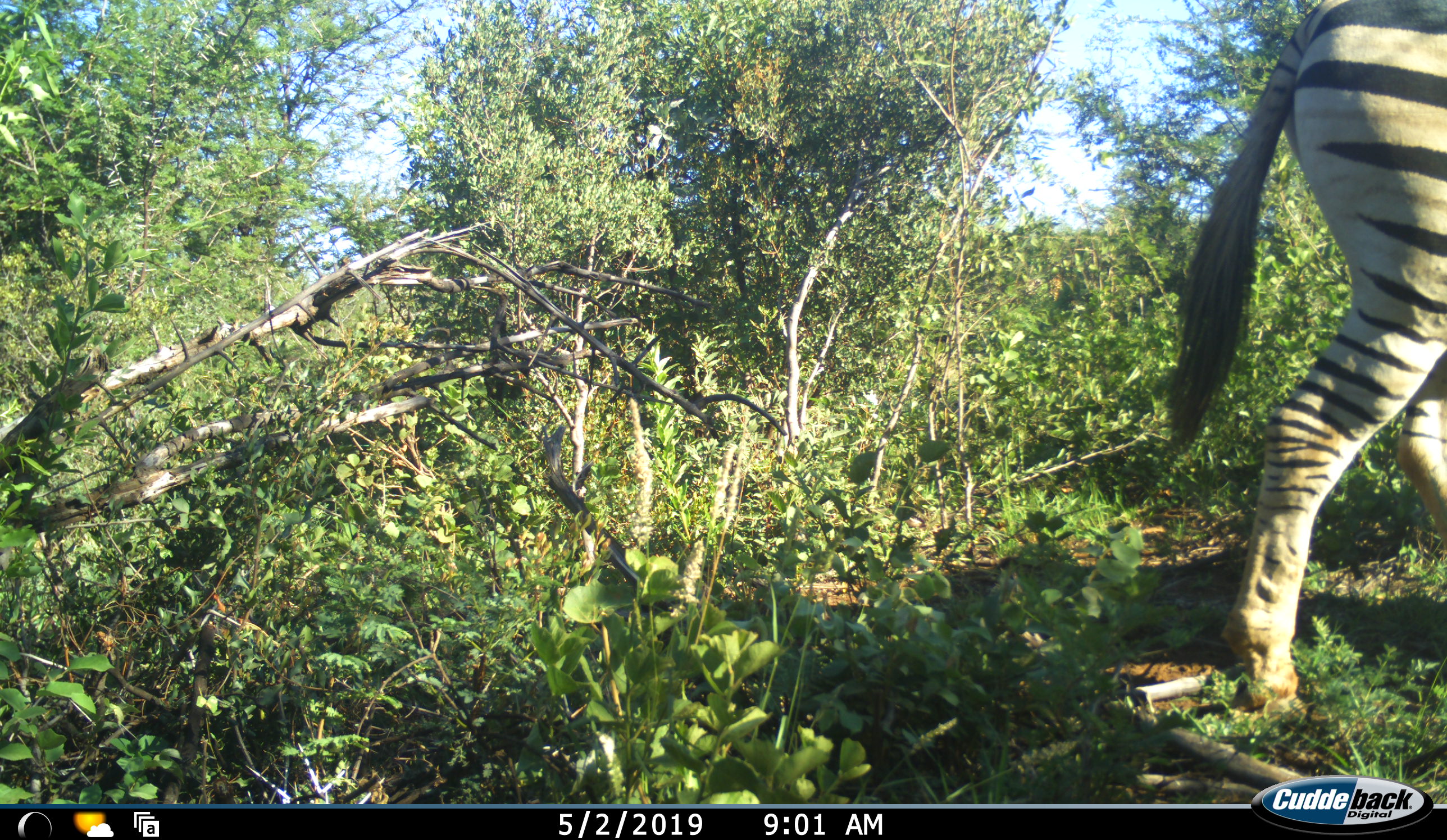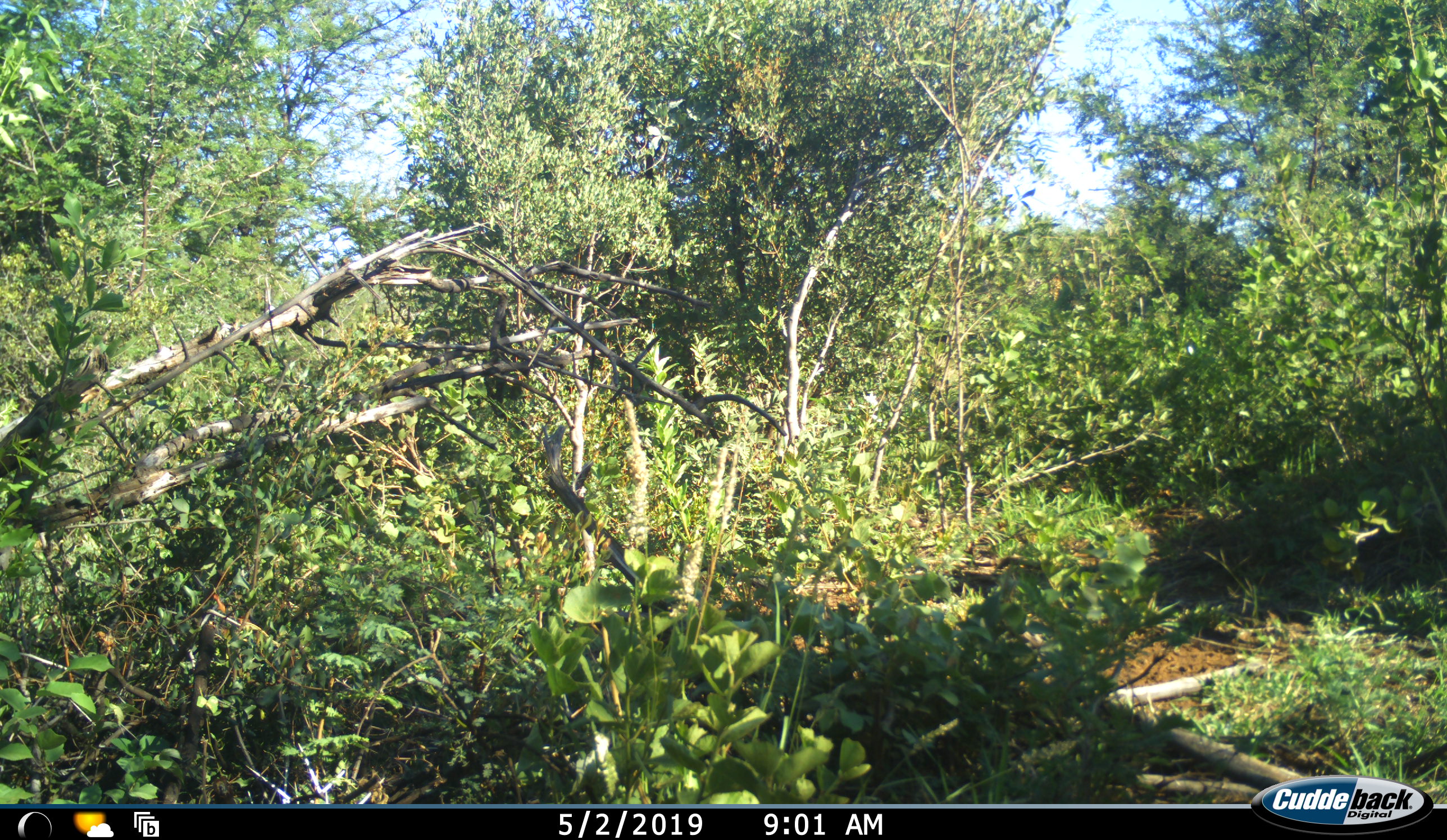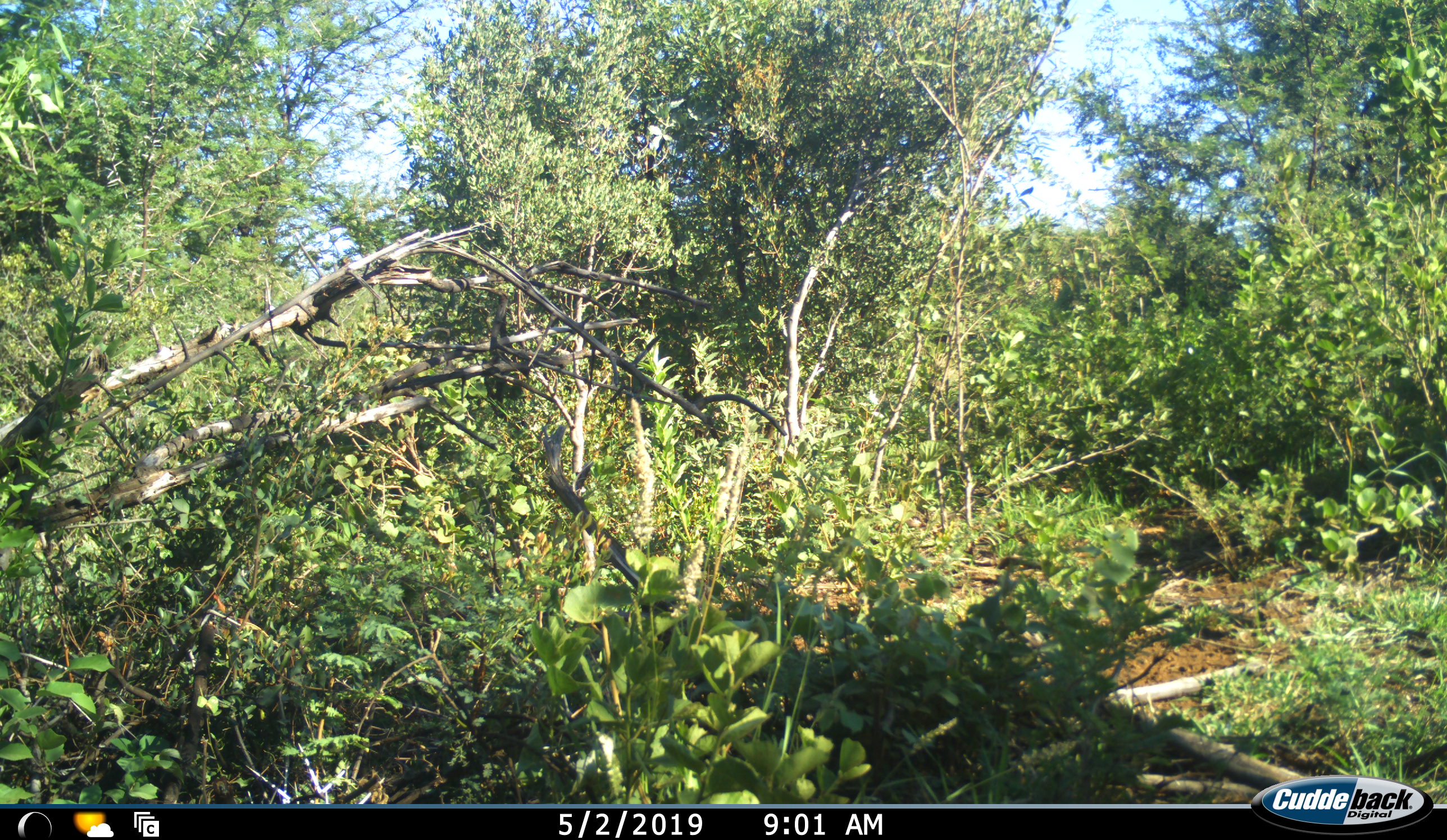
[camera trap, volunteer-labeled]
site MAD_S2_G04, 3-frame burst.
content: unidentified animal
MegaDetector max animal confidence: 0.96